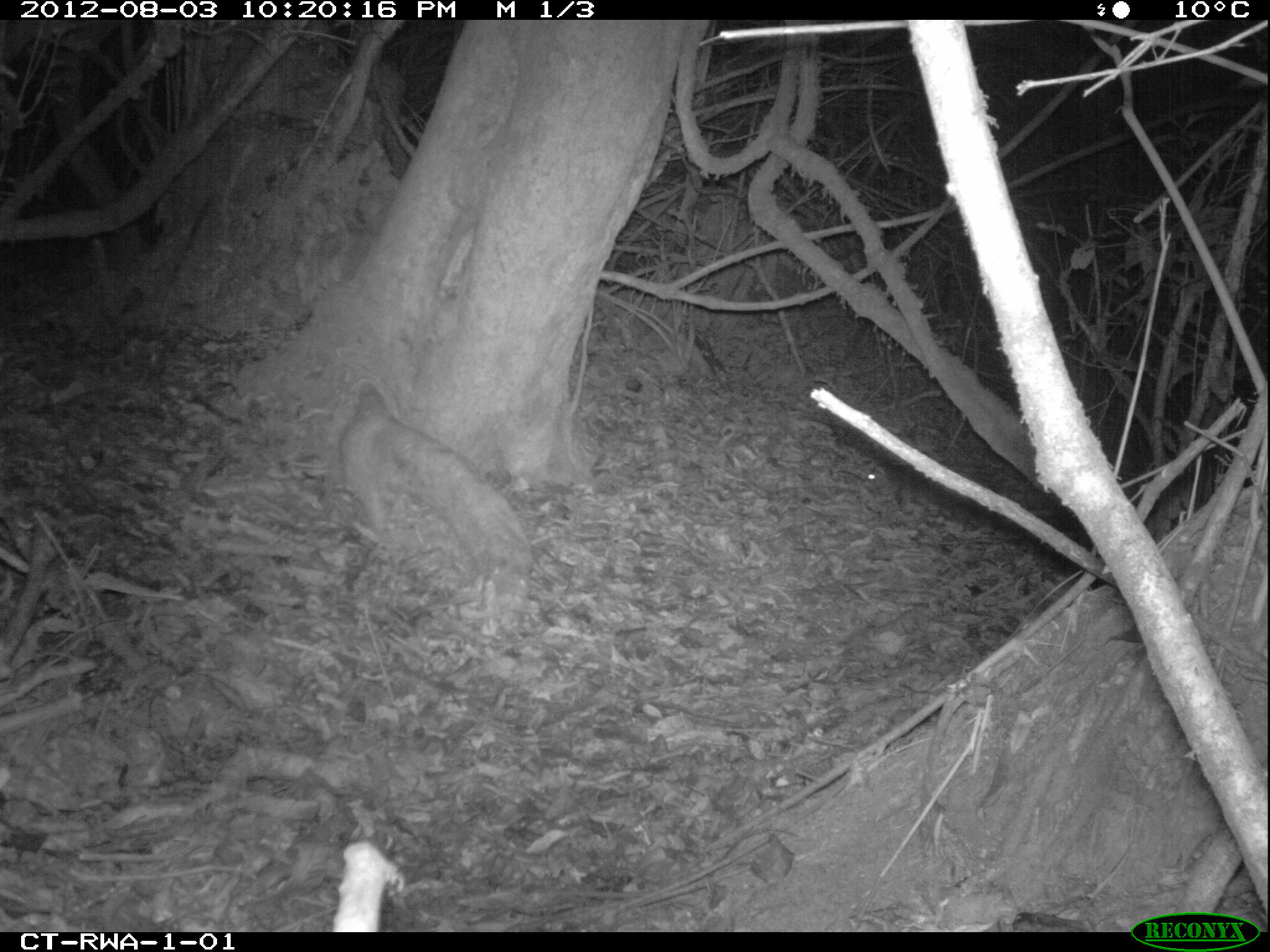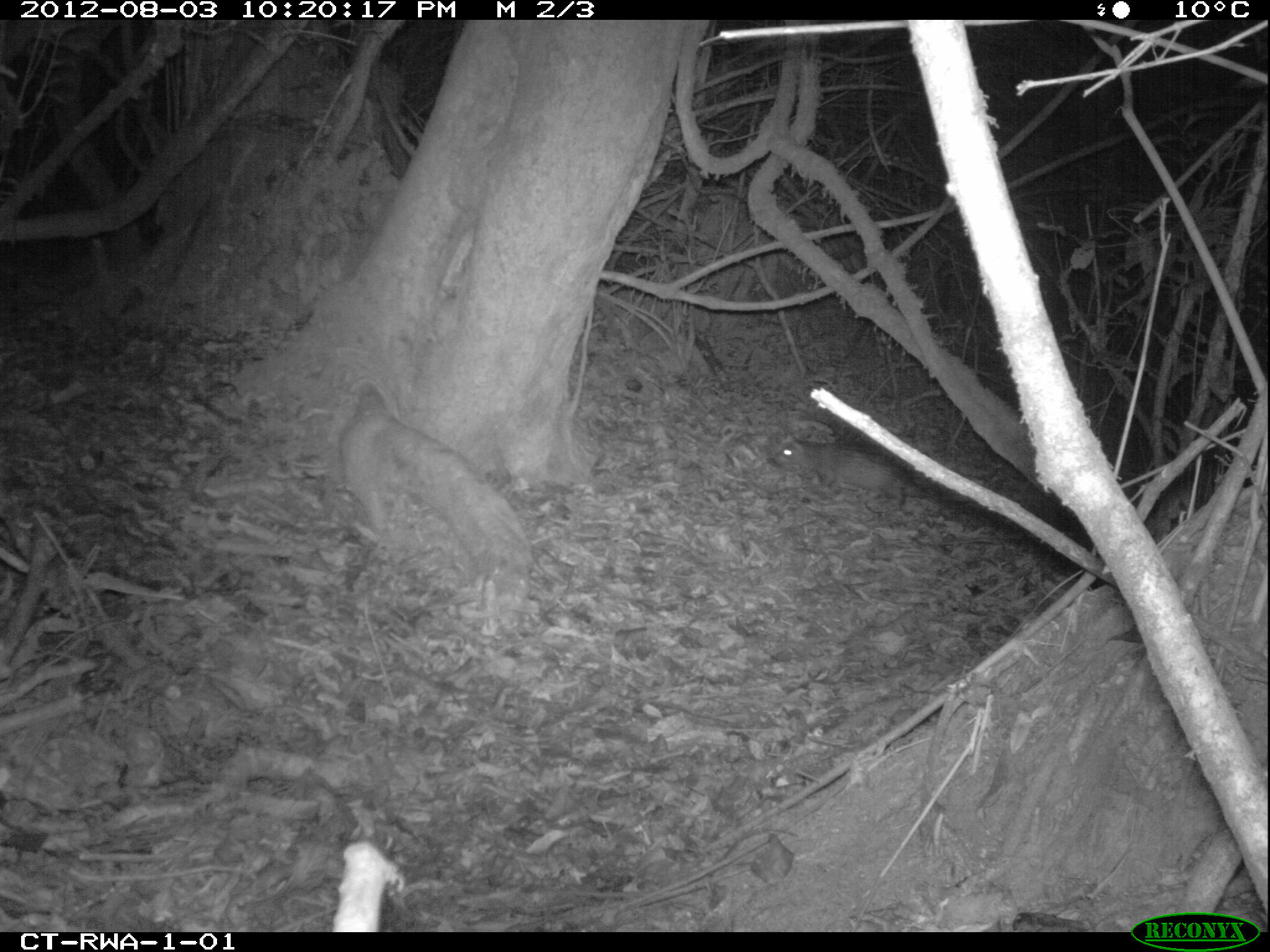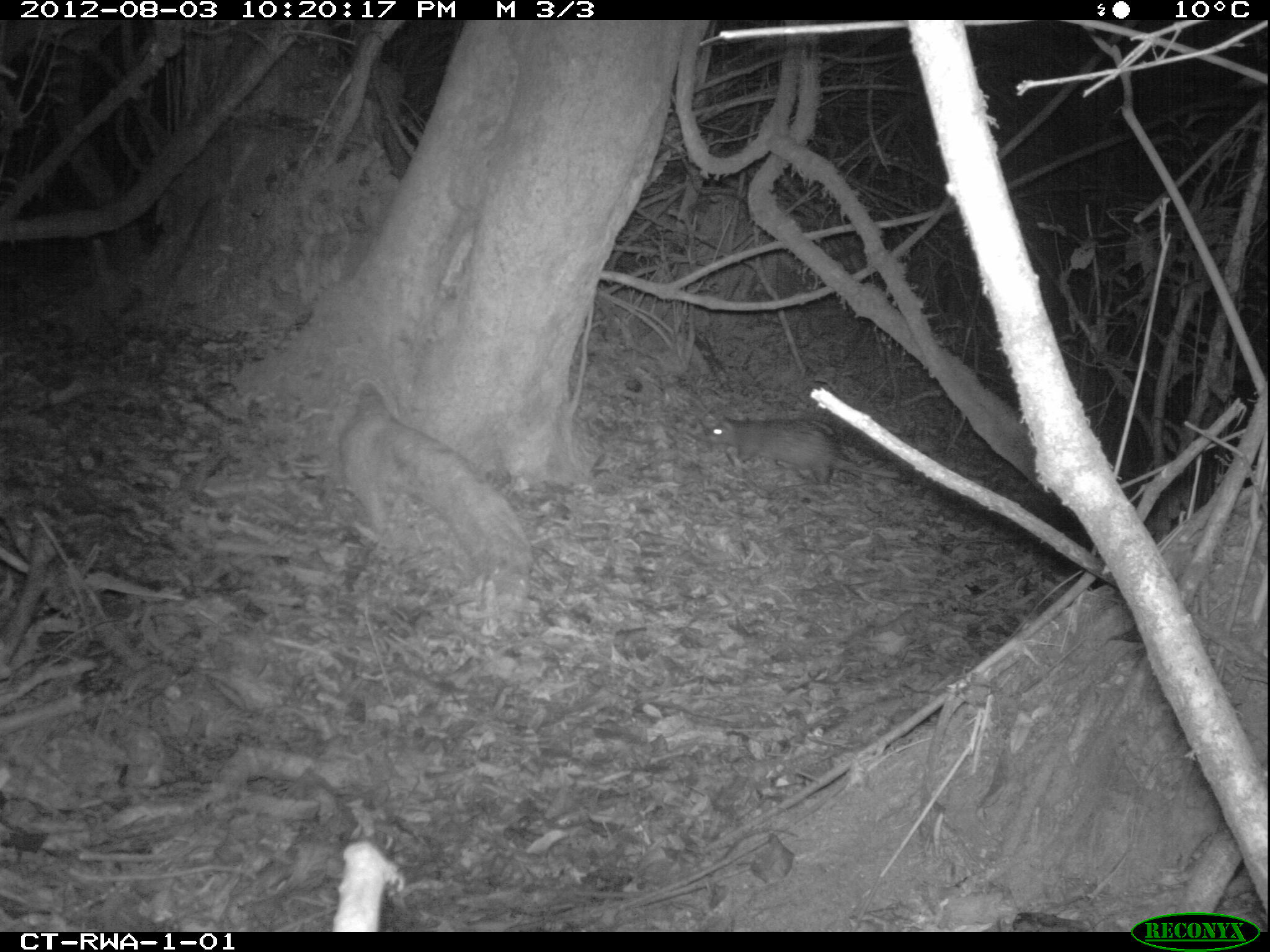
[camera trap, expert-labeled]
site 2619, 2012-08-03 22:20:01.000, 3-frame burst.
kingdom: Animalia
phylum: Chordata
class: Mammalia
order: Rodentia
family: Hystricidae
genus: Atherurus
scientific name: Atherurus africanus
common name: african brush-tailed porcupine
Atherurus africanus (african brush-tailed porcupine), count 1.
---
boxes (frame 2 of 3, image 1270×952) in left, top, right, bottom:
atherurus africanus: 774, 436, 927, 509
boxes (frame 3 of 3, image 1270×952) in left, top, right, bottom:
atherurus africanus: 699, 416, 902, 489